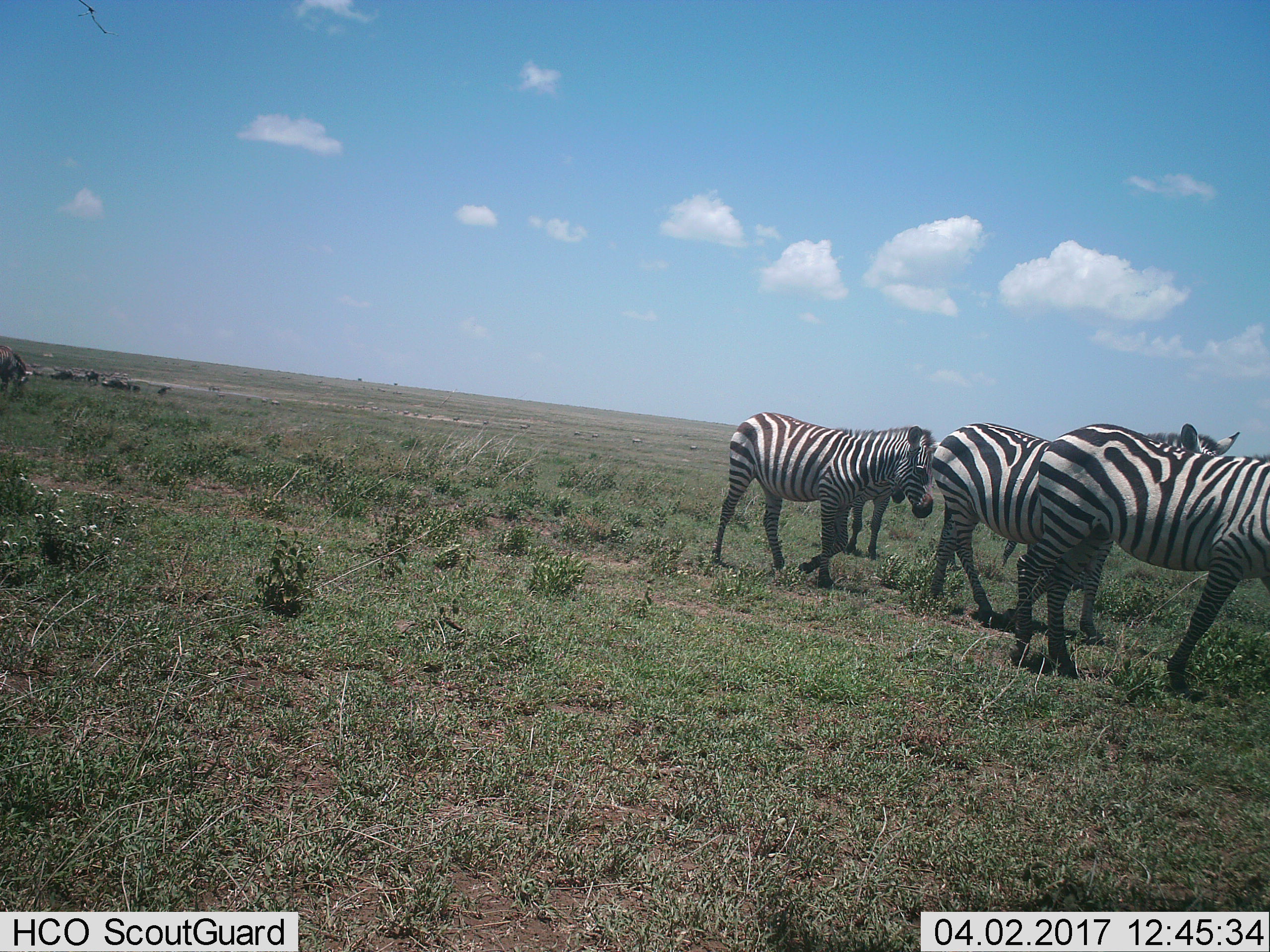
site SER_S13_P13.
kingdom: Animalia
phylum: Chordata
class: Mammalia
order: Perissodactyla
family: Equidae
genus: Equus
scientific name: Equus quagga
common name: plains zebra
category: zebraplains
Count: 4.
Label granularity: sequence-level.